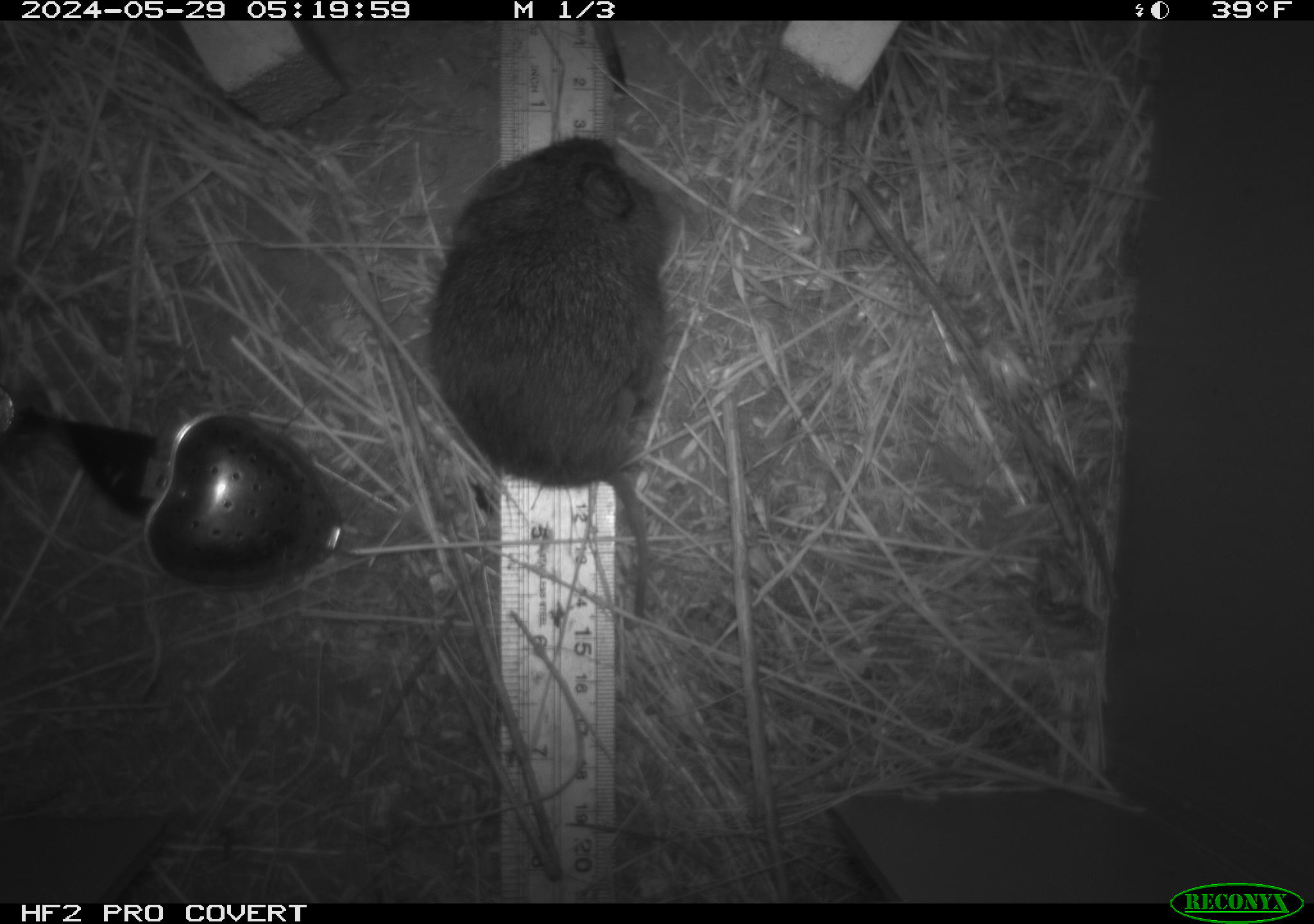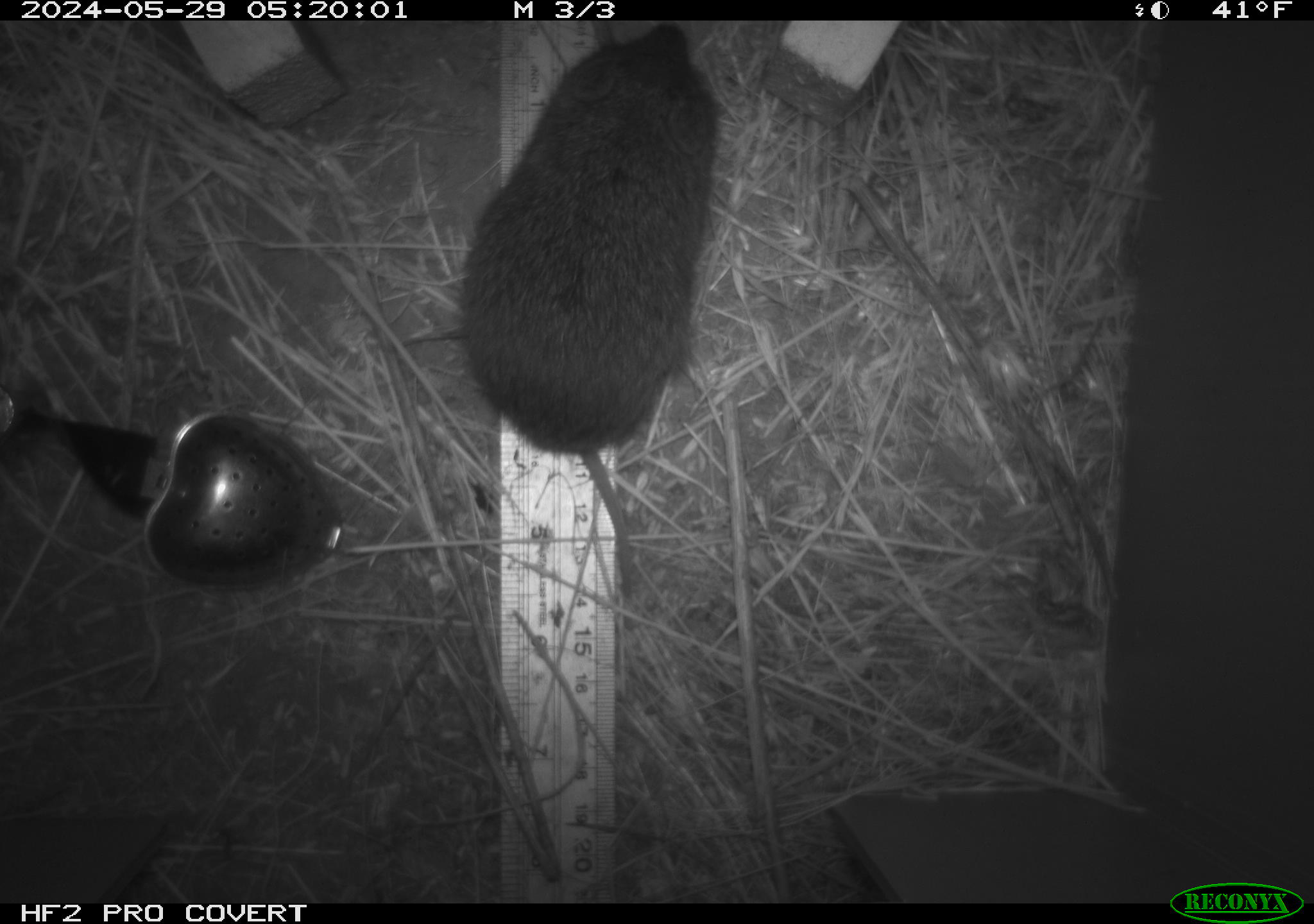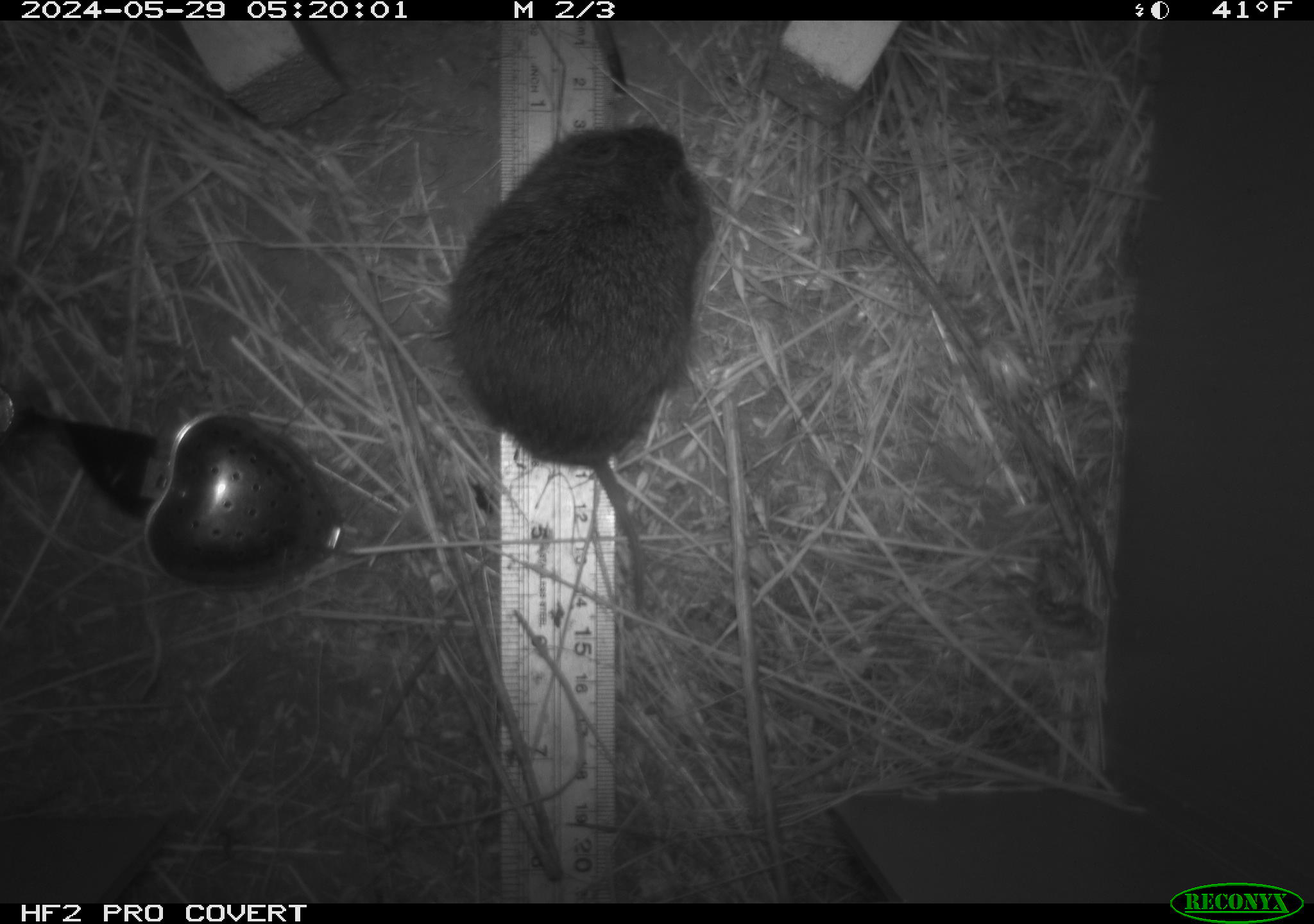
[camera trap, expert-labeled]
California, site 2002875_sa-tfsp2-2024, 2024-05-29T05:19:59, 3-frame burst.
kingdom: Animalia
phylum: Chordata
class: Mammalia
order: Rodentia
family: Cricetidae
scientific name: Arvicolinae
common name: voles, lemmings, and muskrats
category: arvicolinae subfamily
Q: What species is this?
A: Arvicolinae subfamily (voles, lemmings, and muskrats) (Arvicolinae).